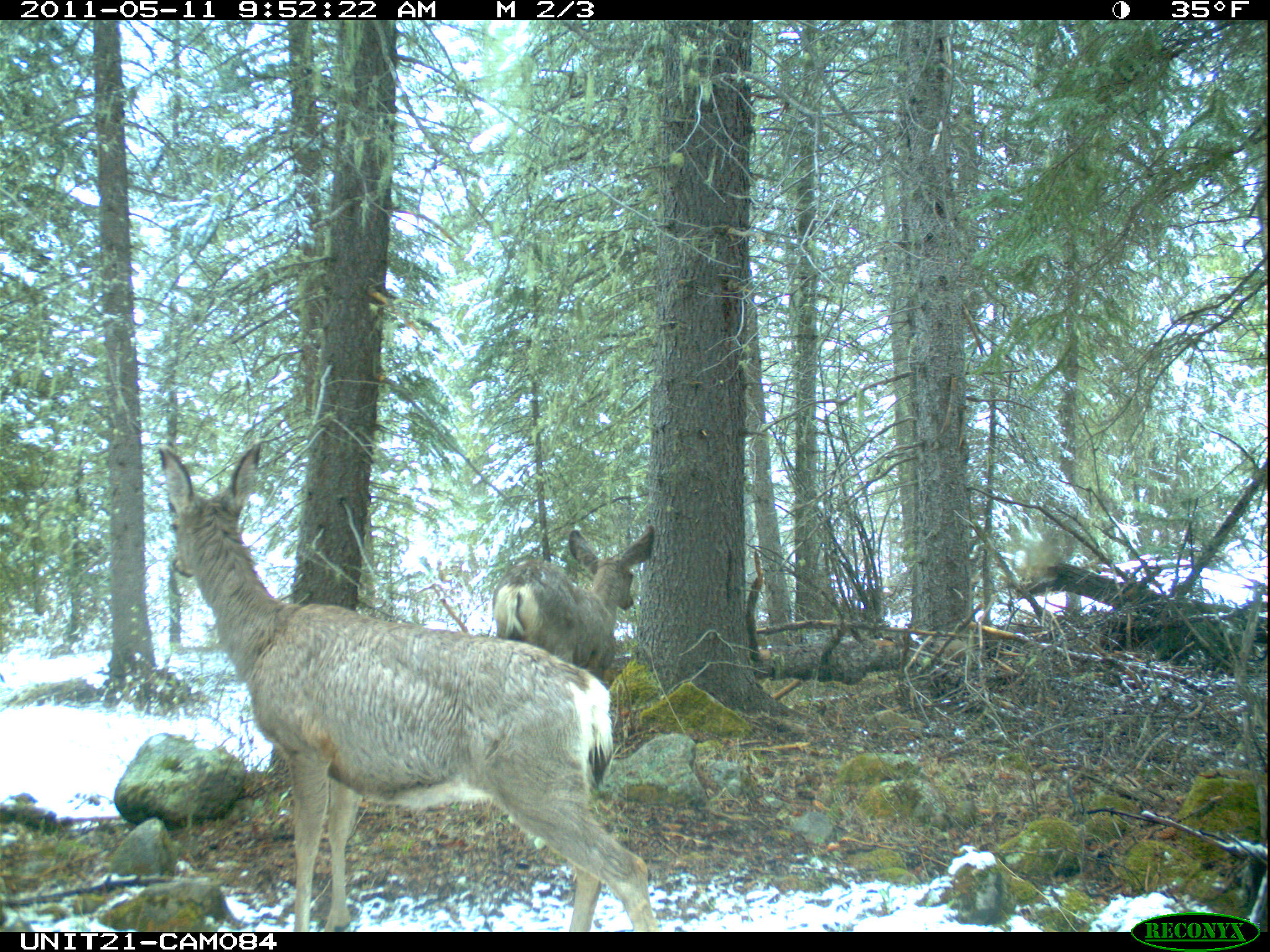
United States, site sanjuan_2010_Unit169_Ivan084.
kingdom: Animalia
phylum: Chordata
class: Mammalia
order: Artiodactyla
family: Cervidae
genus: Odocoileus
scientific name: Odocoileus hemionus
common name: mule deer